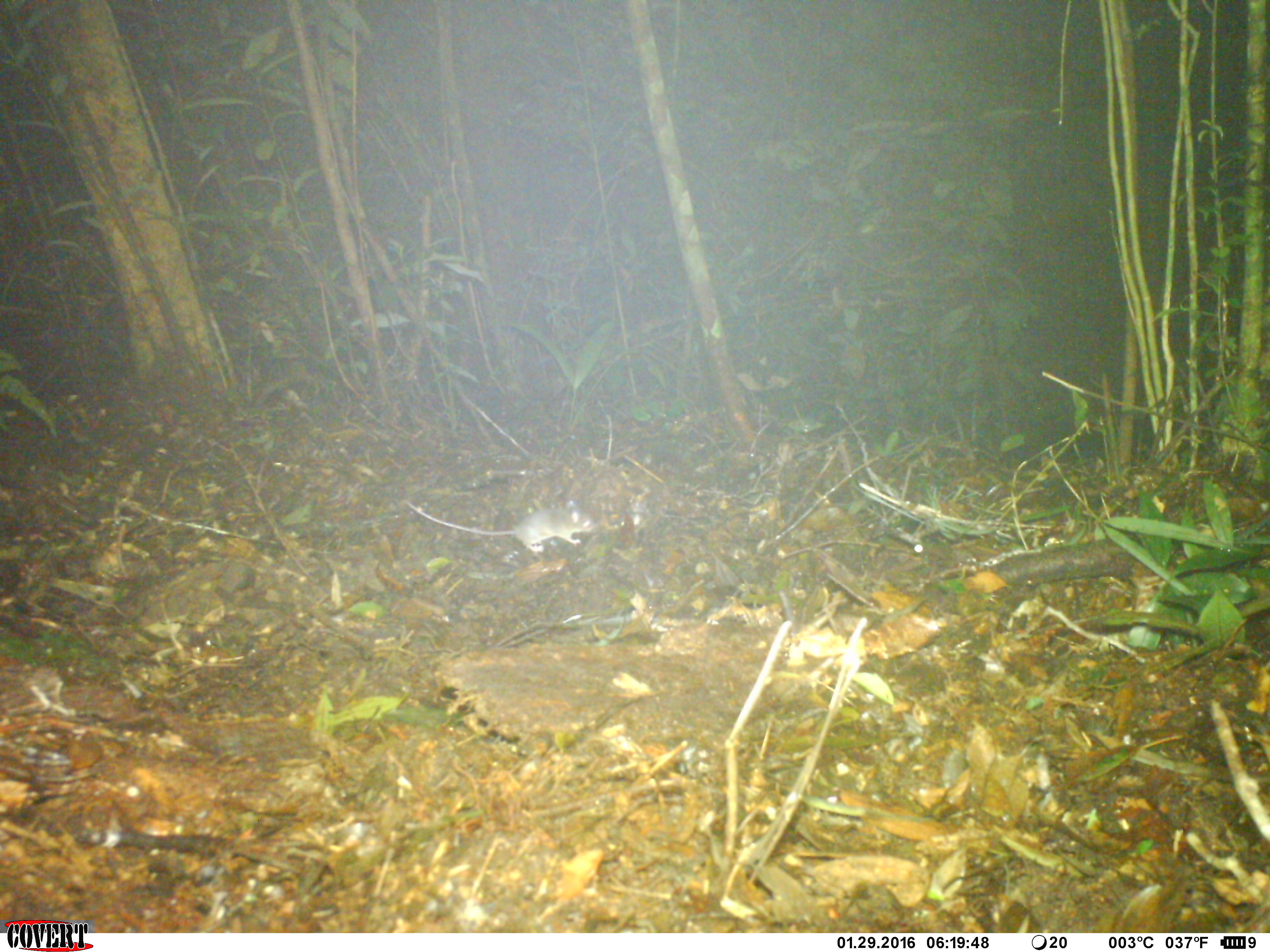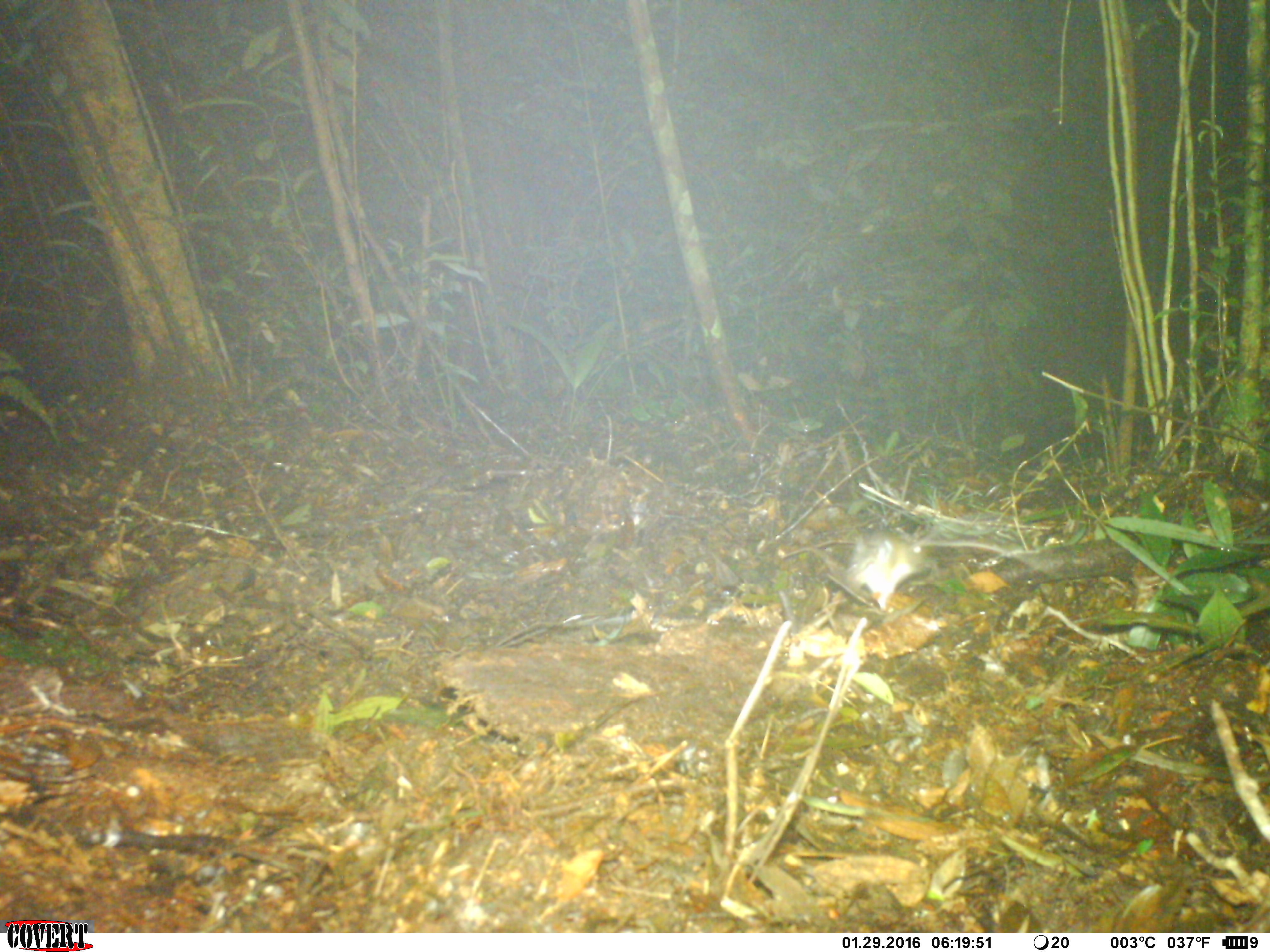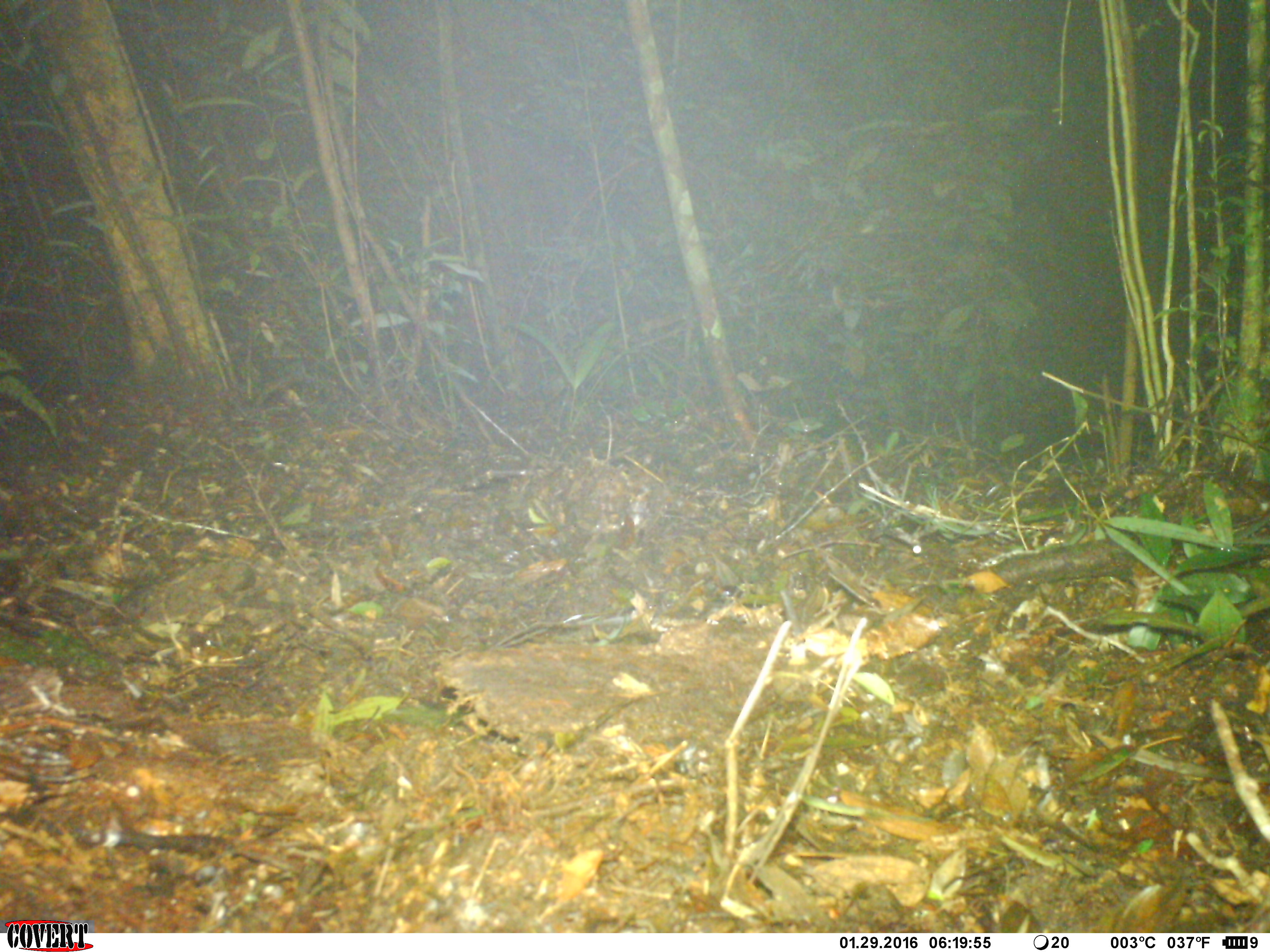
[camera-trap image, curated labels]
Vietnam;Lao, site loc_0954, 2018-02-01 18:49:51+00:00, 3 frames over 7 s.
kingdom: Animalia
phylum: Chordata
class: Mammalia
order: Rodentia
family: Muridae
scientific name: Muridae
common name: old-world mice and rats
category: unidentified murid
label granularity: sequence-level